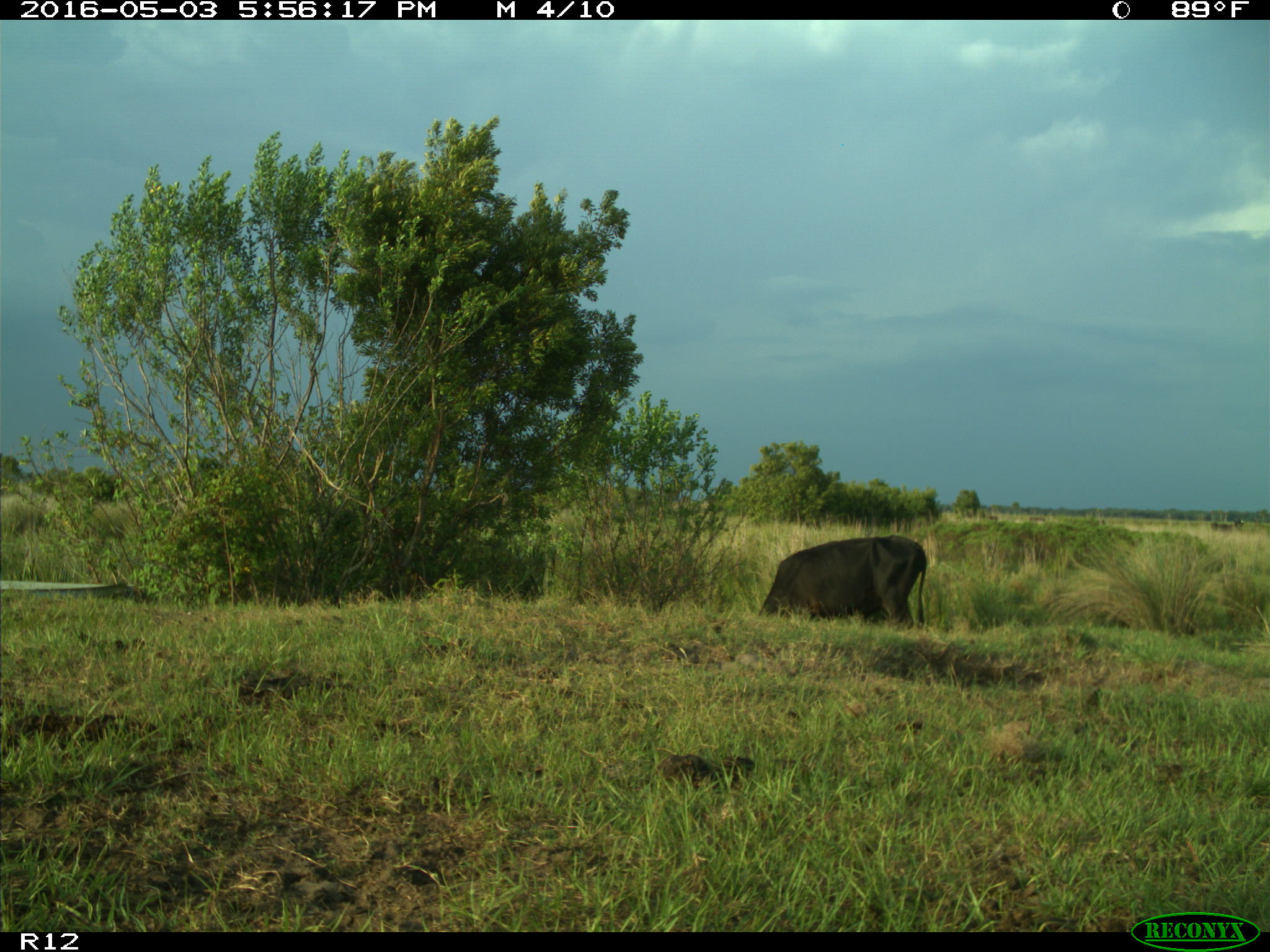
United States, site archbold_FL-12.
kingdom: Animalia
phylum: Chordata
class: Mammalia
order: Artiodactyla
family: Bovidae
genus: Bos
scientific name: Bos taurus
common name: domestic cow